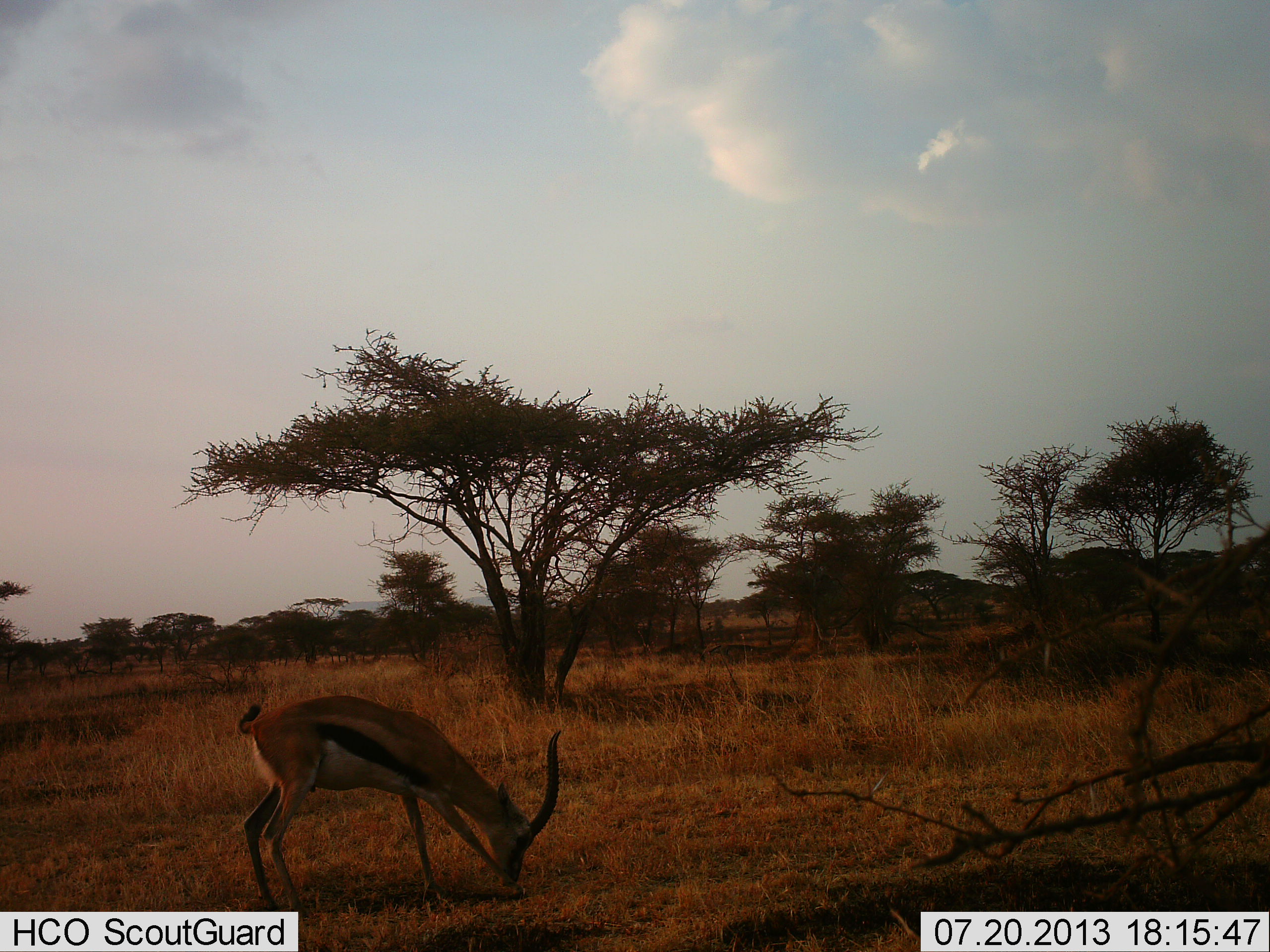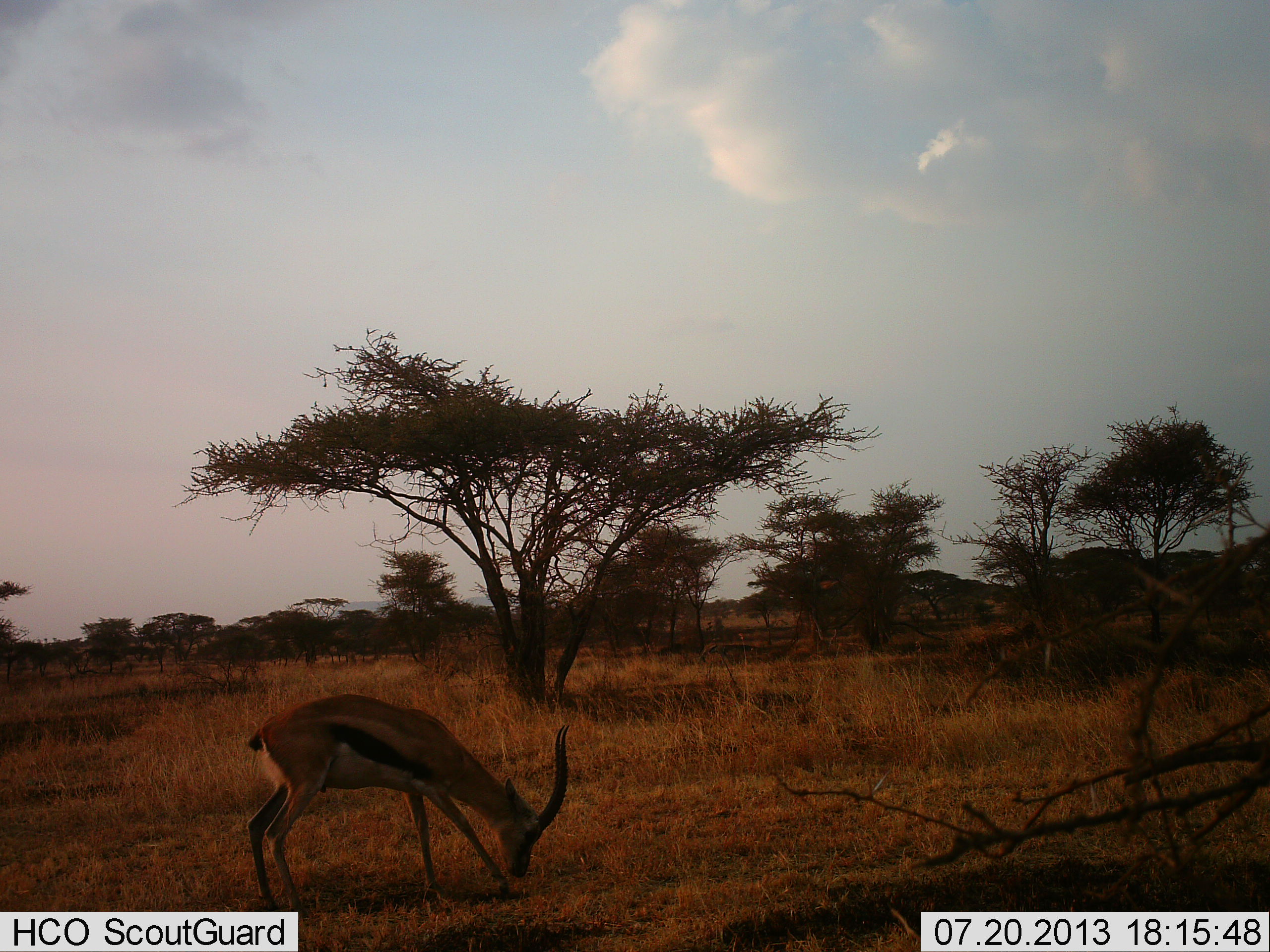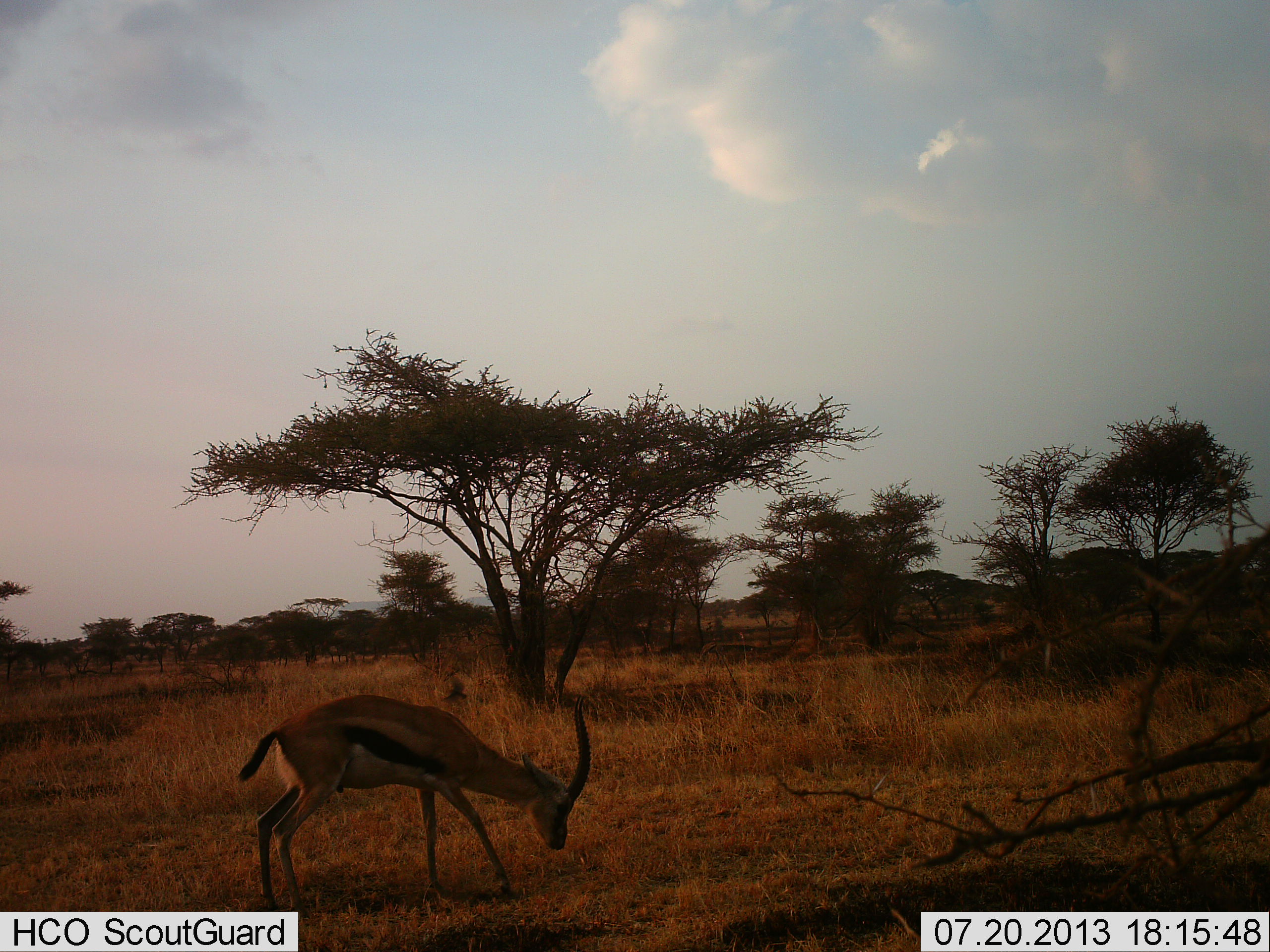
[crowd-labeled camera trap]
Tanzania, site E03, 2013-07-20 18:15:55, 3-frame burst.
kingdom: Animalia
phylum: Chordata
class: Mammalia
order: Artiodactyla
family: Bovidae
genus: Eudorcas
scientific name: Eudorcas thomsonii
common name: thomson's gazelle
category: gazellethomsons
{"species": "gazellethomsons (thomson's gazelle) (Eudorcas thomsonii)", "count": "1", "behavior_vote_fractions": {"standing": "15%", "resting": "0%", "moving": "6%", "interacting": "0%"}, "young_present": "0%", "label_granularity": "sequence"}